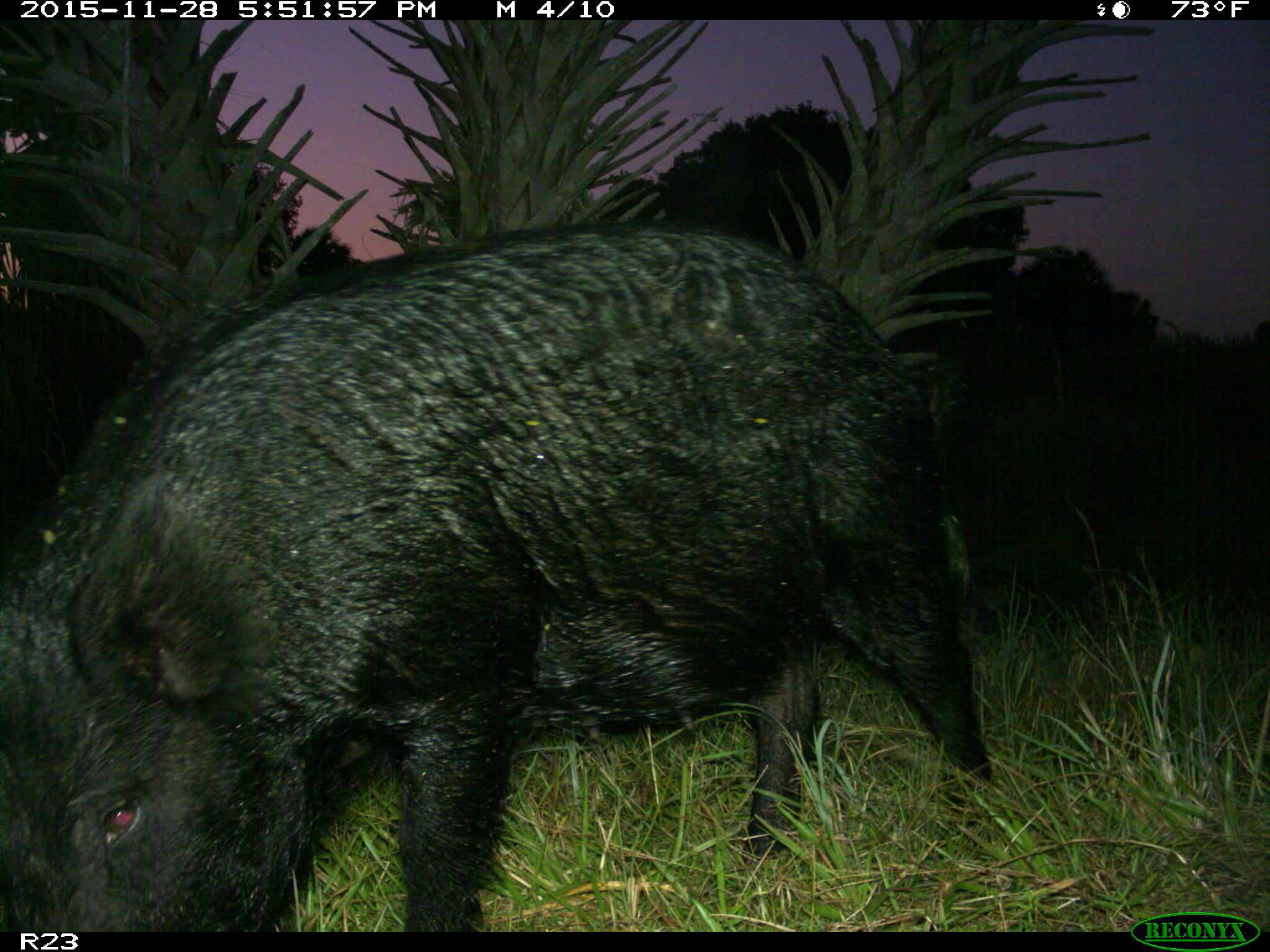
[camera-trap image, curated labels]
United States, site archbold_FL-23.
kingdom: Animalia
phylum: Chordata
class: Mammalia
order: Artiodactyla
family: Suidae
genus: Sus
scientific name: Sus scrofa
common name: wild boar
Sus scrofa (wild boar).